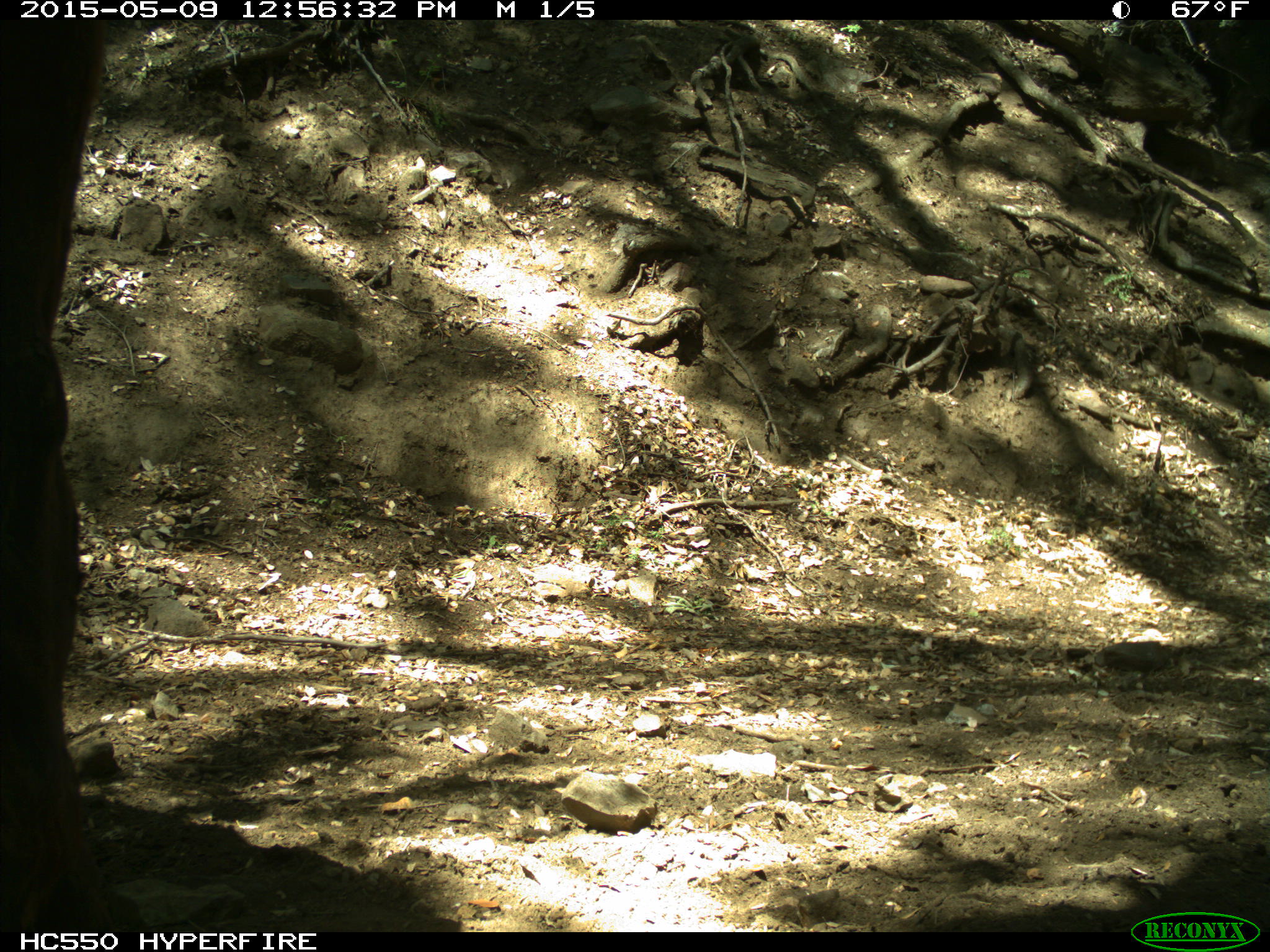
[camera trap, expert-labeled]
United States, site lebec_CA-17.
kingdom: Animalia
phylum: Chordata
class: Mammalia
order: Artiodactyla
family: Bovidae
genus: Bos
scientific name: Bos taurus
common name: domestic cow